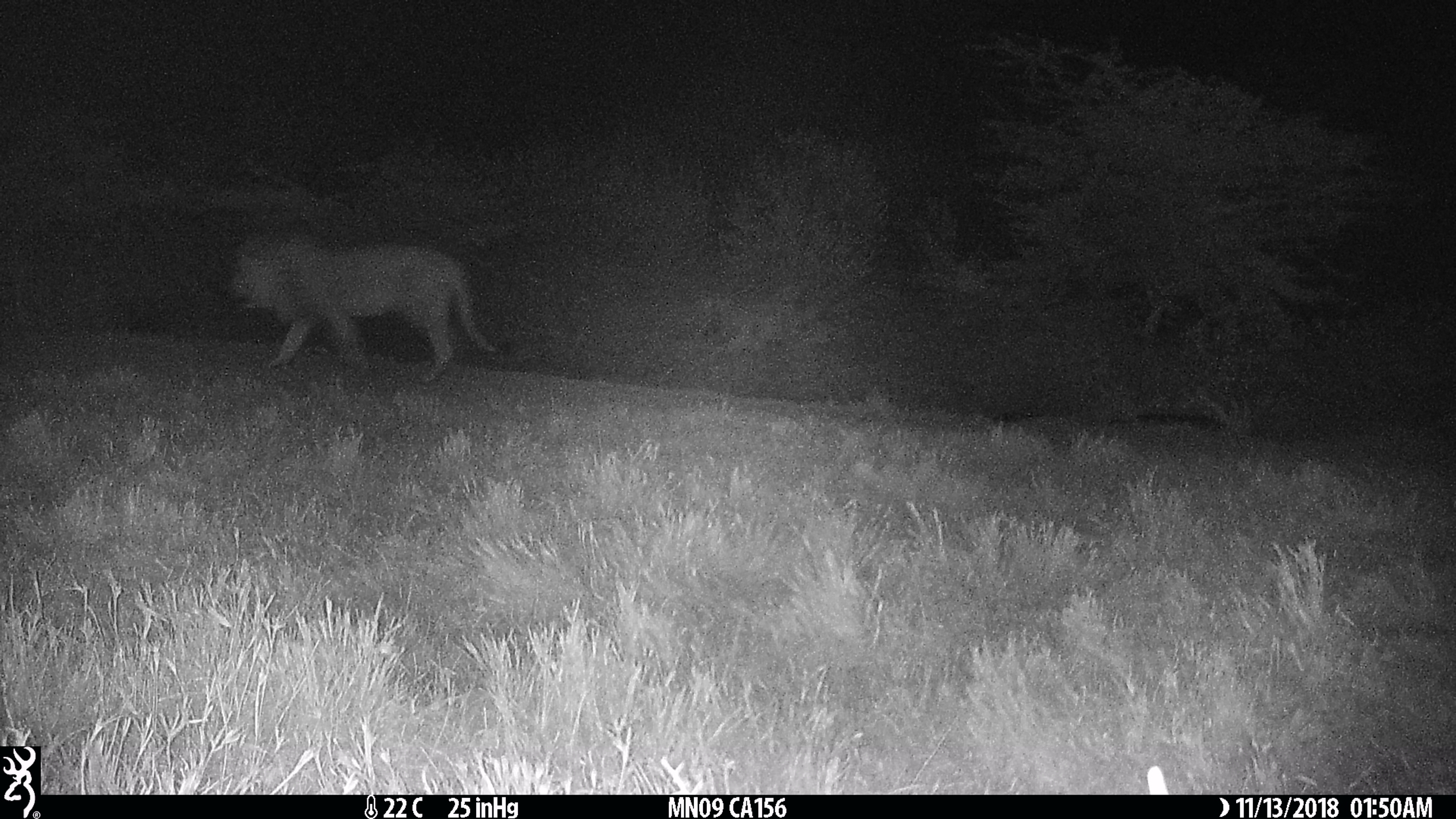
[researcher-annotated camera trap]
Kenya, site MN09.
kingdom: Animalia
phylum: Chordata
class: Mammalia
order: Carnivora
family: Felidae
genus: Panthera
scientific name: Panthera leo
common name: lion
Lion (Panthera leo).